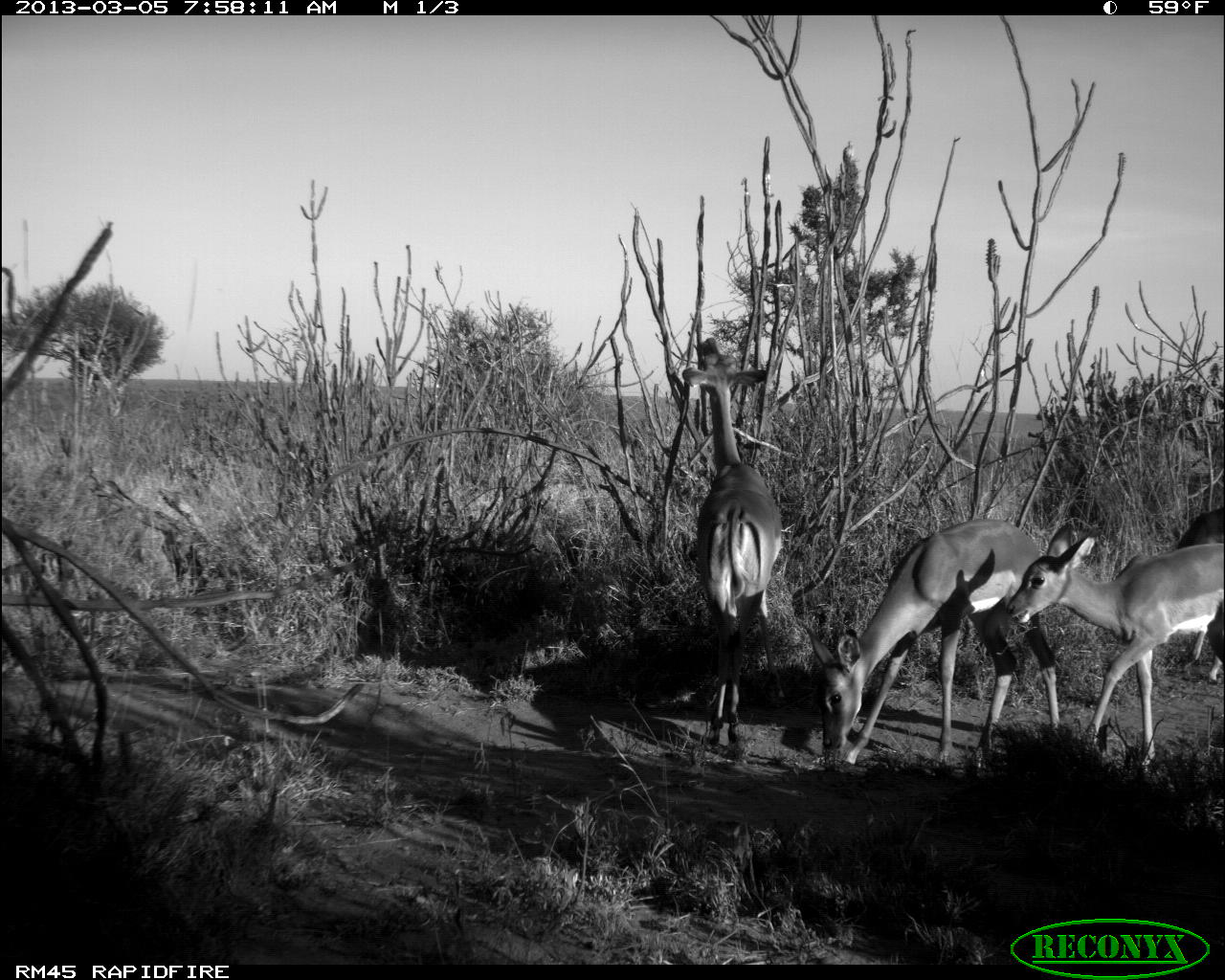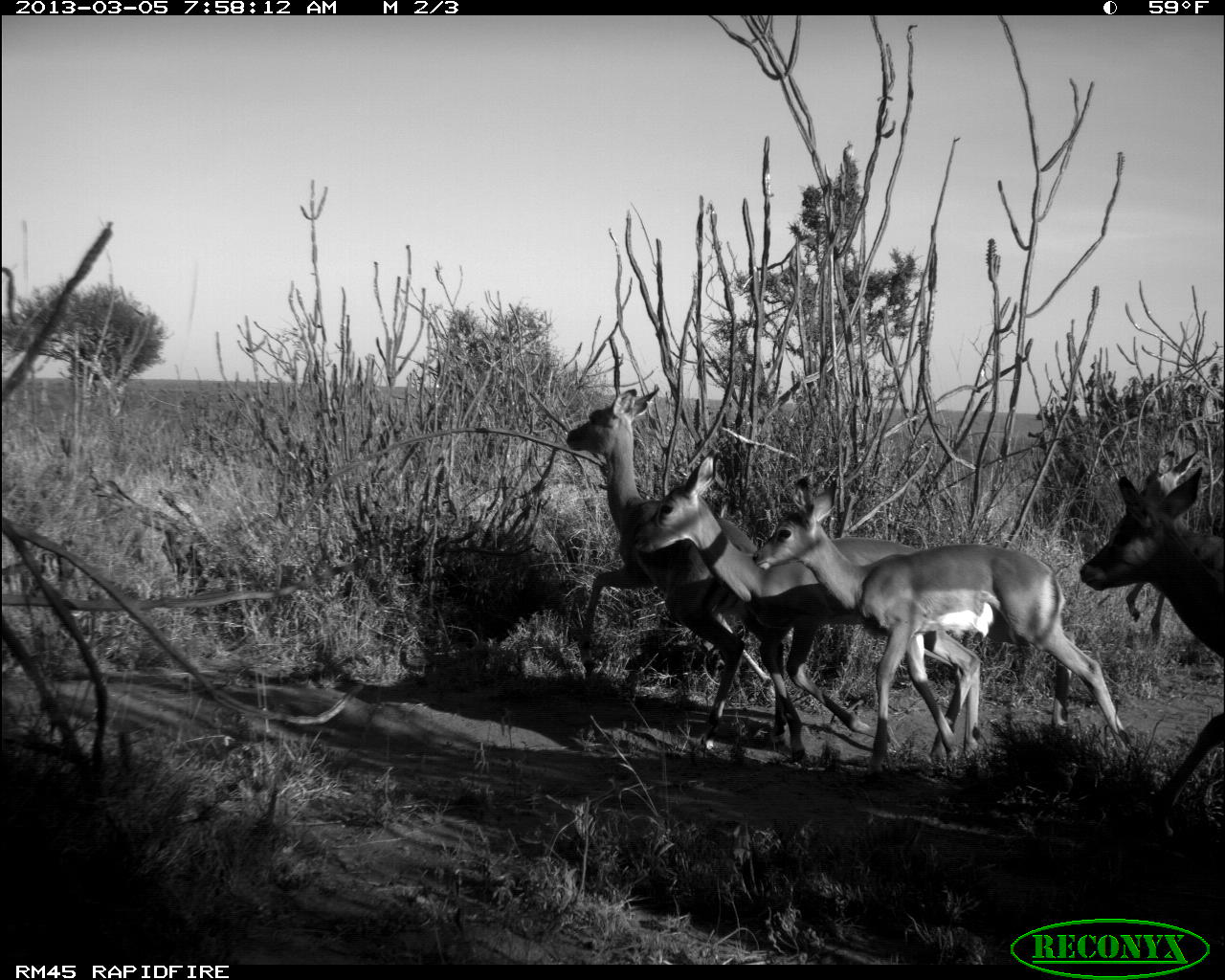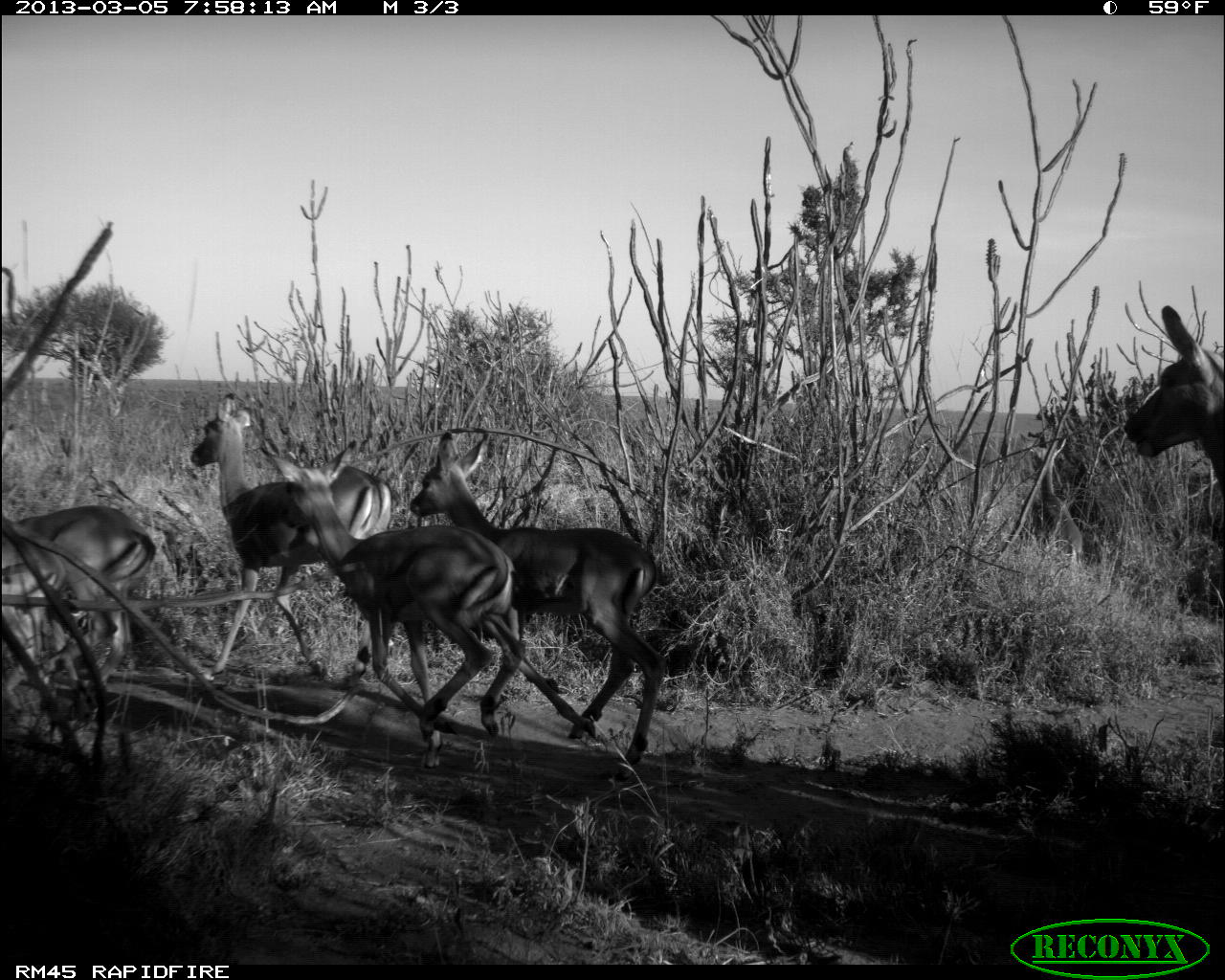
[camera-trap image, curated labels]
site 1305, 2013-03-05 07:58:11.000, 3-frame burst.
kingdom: Animalia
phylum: Chordata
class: Mammalia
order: Artiodactyla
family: Bovidae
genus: Aepyceros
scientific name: Aepyceros melampus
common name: impala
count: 3